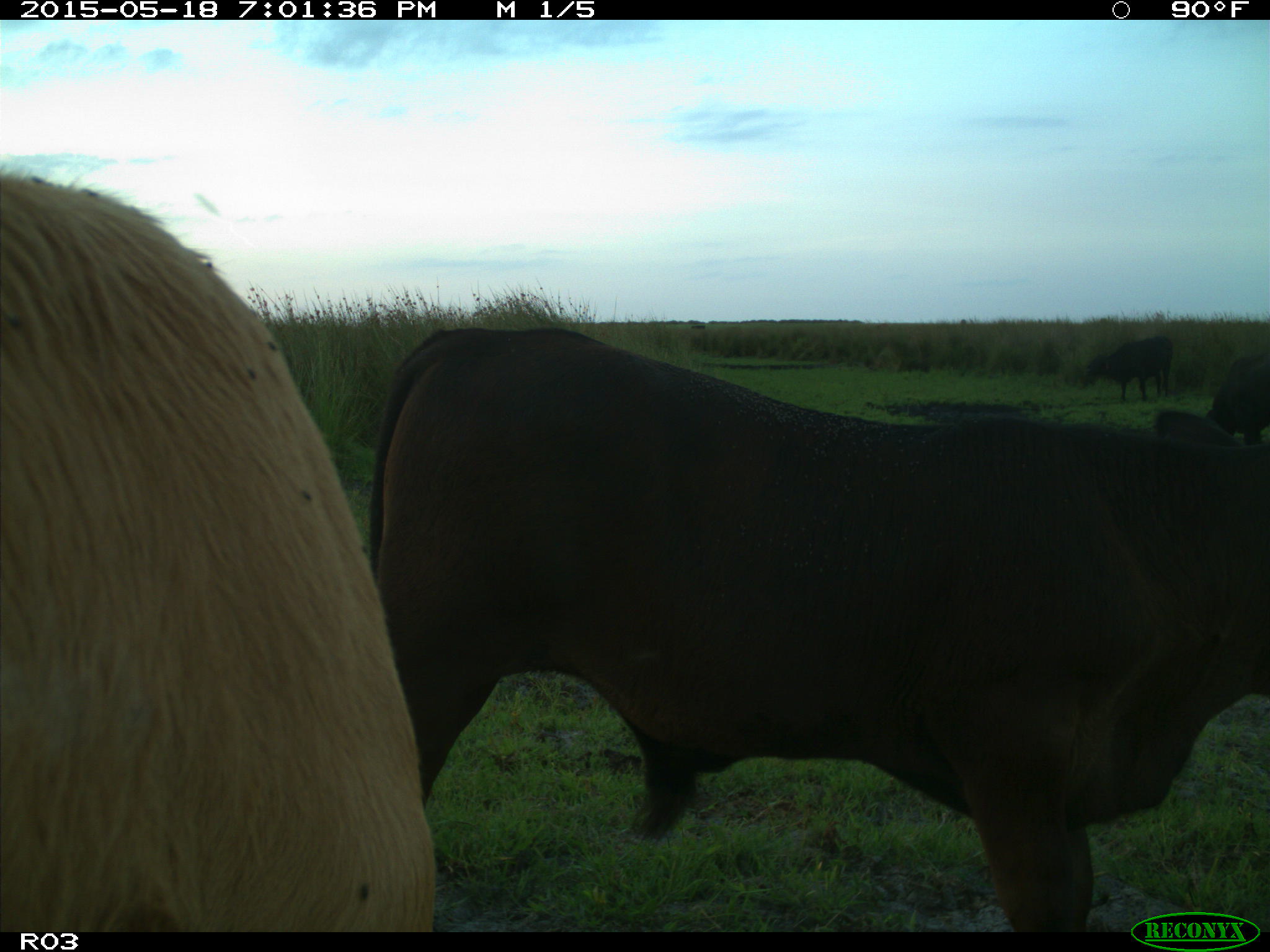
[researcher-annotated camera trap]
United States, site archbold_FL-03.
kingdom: Animalia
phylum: Chordata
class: Mammalia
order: Artiodactyla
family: Bovidae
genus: Bos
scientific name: Bos taurus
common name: domestic cow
Bos taurus (domestic cow).